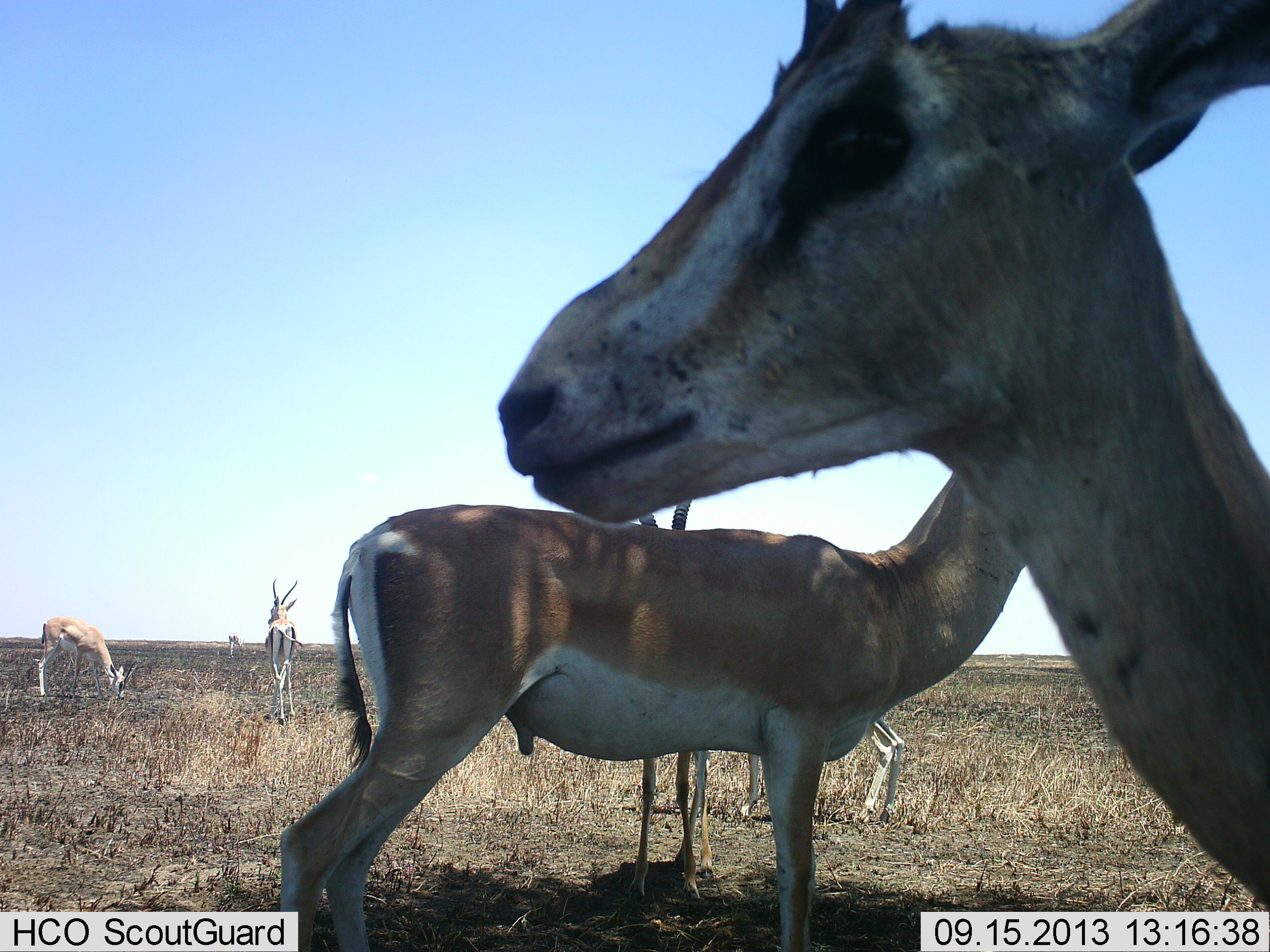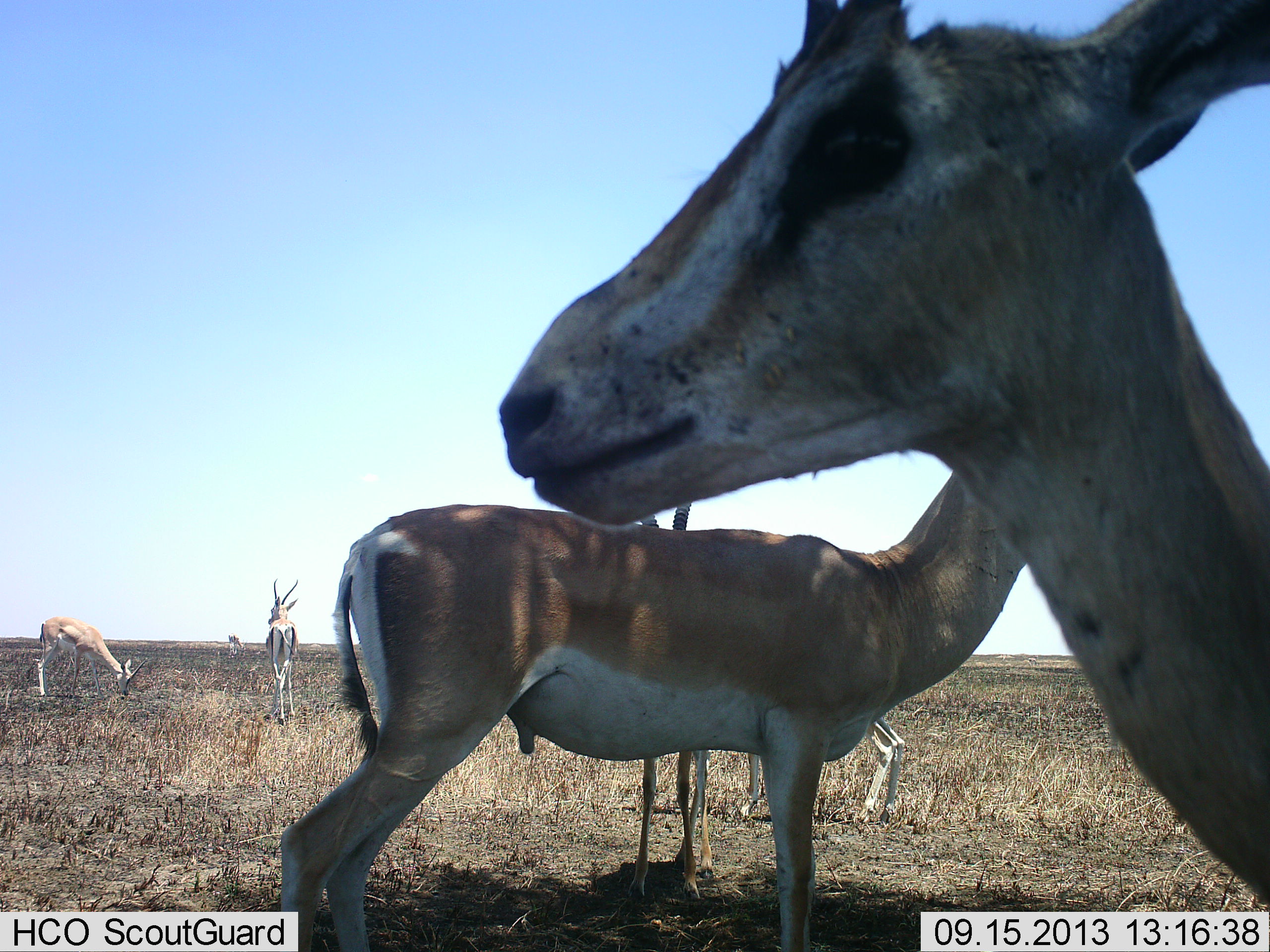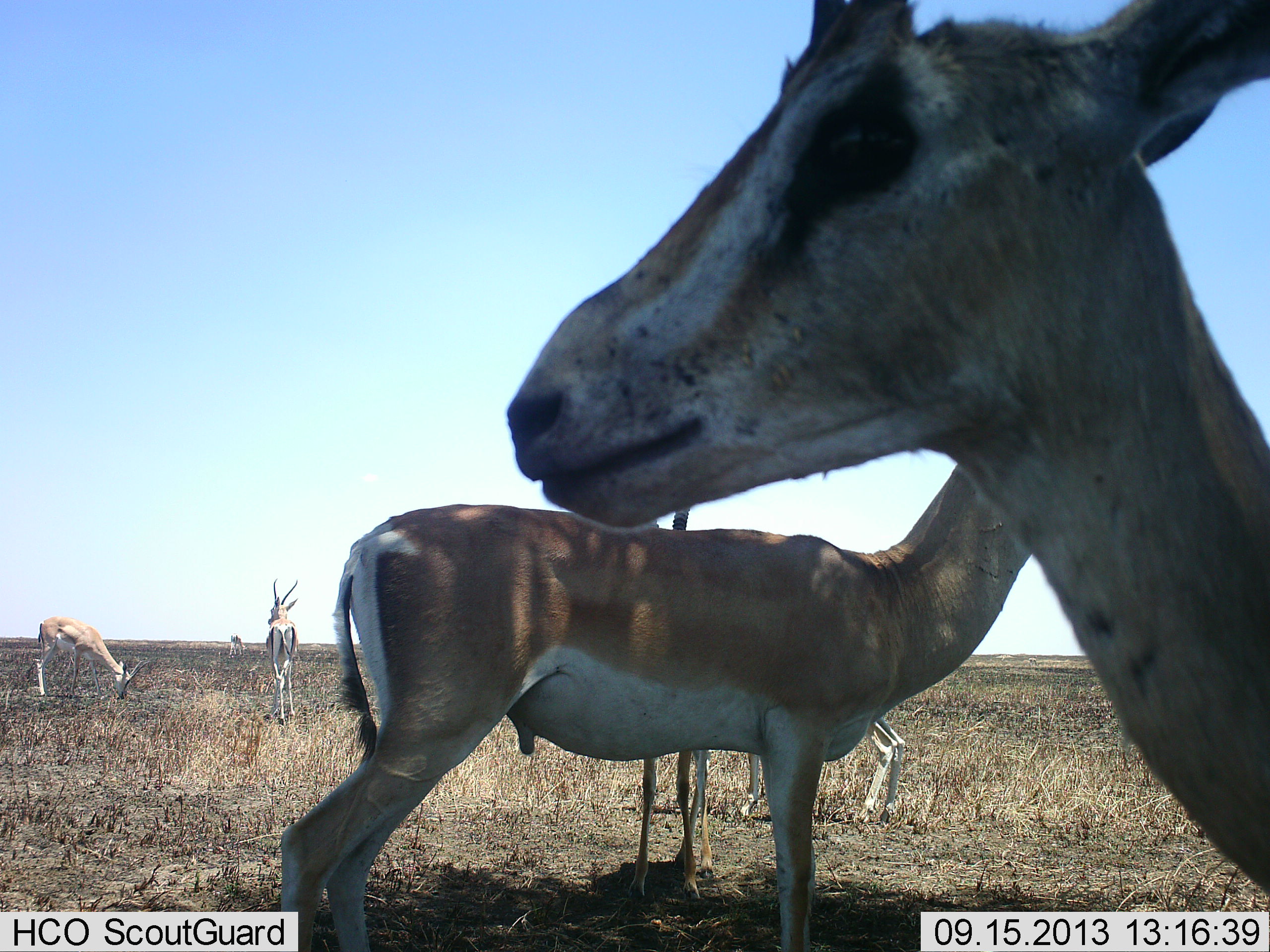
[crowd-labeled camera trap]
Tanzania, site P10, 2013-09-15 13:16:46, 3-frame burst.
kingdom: Animalia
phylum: Chordata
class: Mammalia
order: Artiodactyla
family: Bovidae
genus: Nanger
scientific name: Nanger granti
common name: grant's gazelle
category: gazellegrants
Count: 6.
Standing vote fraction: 100%.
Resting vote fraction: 0%.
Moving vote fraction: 6%.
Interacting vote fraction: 0%.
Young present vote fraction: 0%.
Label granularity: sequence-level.